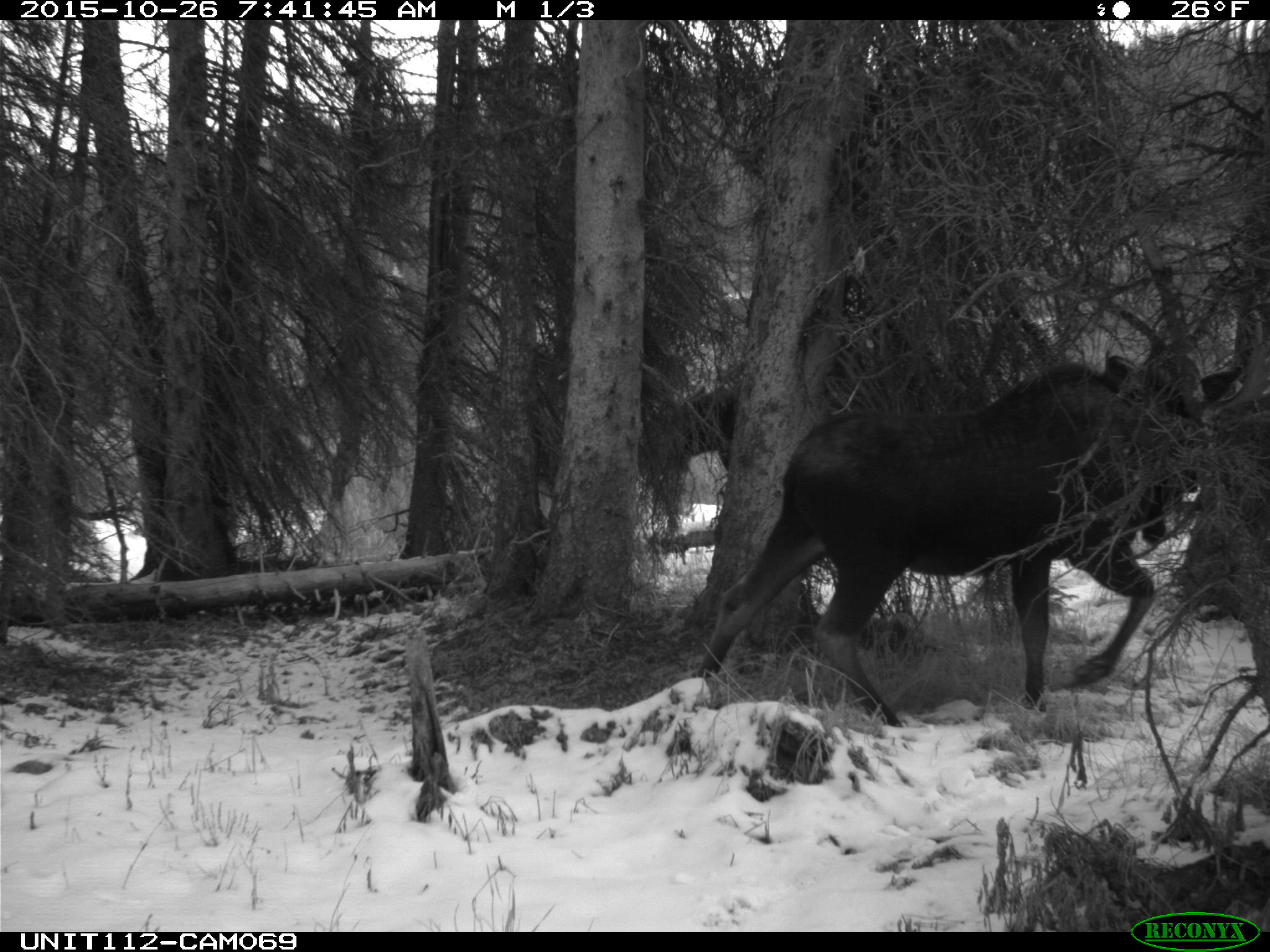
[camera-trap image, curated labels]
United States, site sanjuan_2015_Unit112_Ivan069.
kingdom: Animalia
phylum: Chordata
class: Mammalia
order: Artiodactyla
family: Cervidae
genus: Alces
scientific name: Alces alces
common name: moose